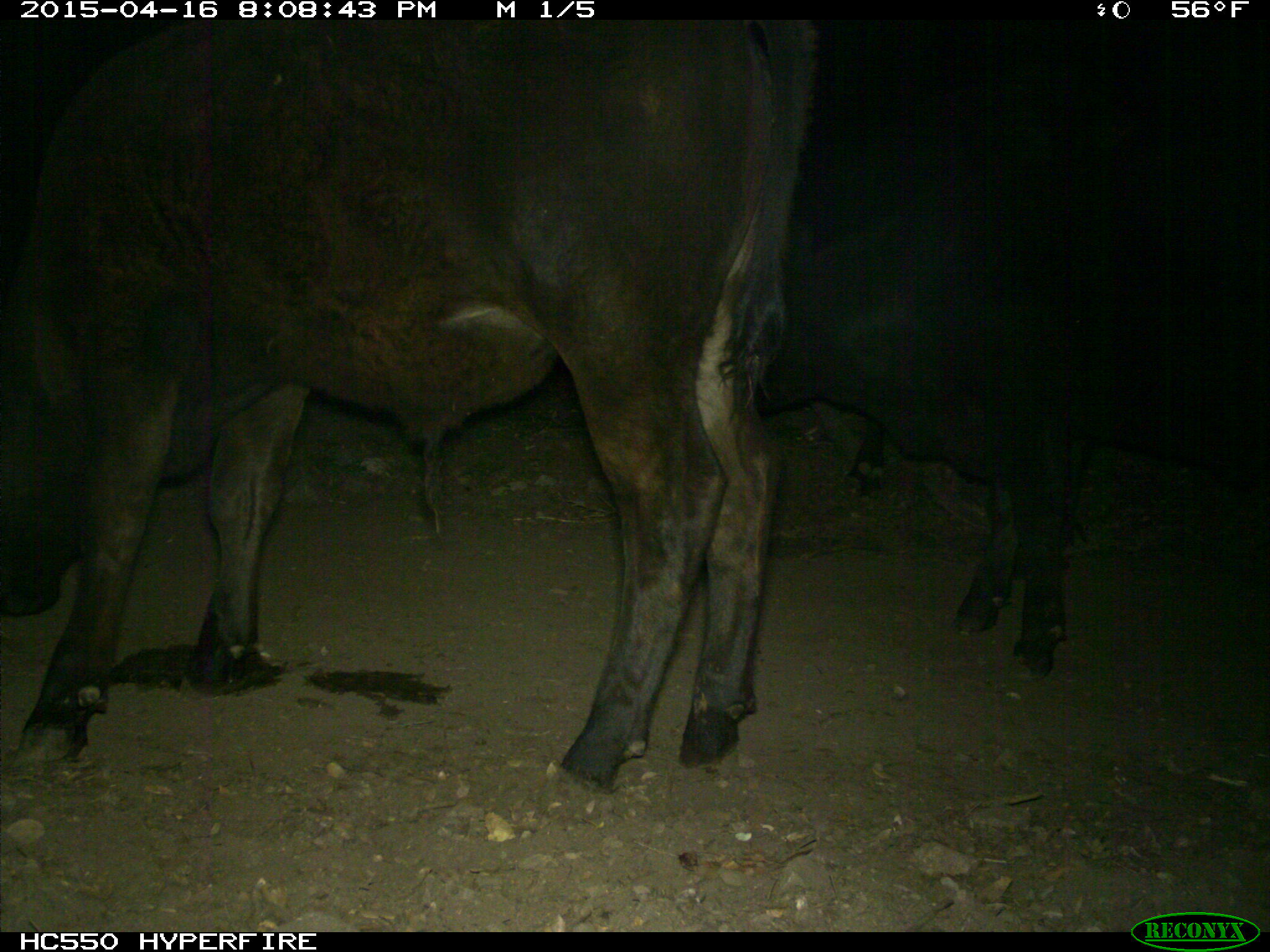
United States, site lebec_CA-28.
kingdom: Animalia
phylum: Chordata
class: Mammalia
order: Artiodactyla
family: Bovidae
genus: Bos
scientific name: Bos taurus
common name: domestic cow